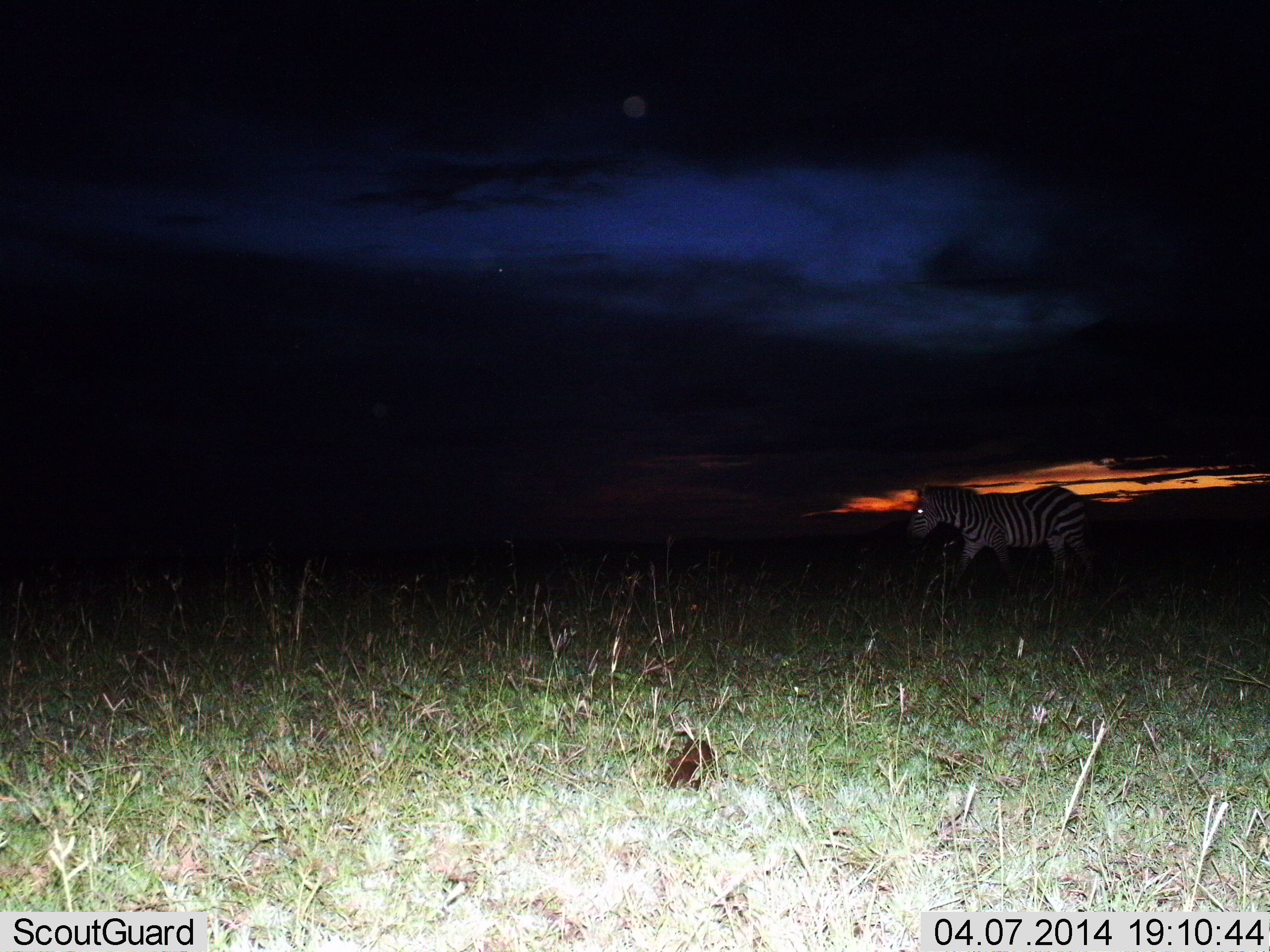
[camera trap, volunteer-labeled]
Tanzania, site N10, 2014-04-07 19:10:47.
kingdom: Animalia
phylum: Chordata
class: Mammalia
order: Perissodactyla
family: Equidae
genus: Equus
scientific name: Equus quagga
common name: plains zebra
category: zebra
Zebra (plains zebra) (Equus quagga), count 1. Behavior (volunteer vote fractions): standing 10%, resting 0%, moving 100%, interacting 0%. Young present (vote fraction): 0%. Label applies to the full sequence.